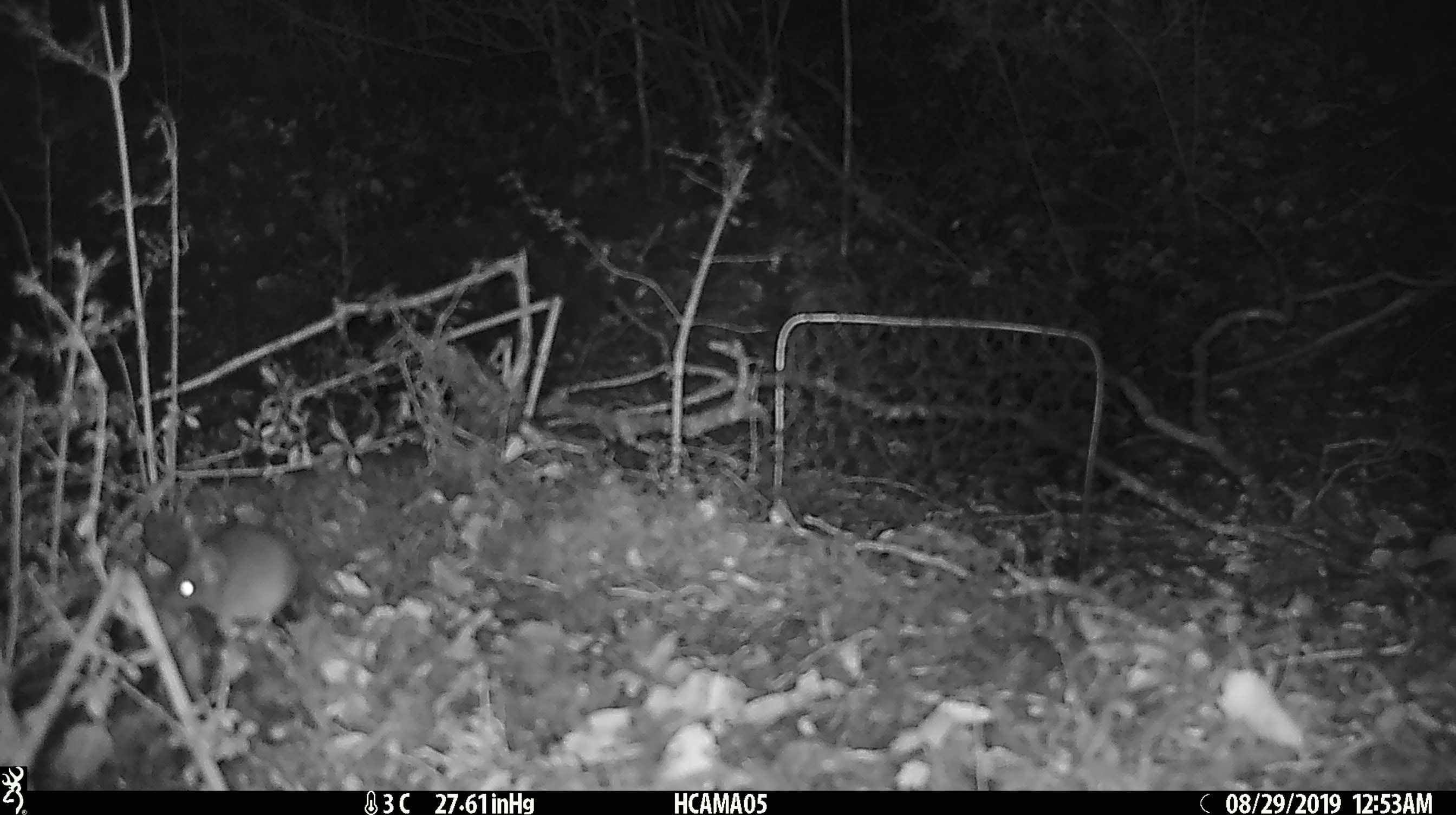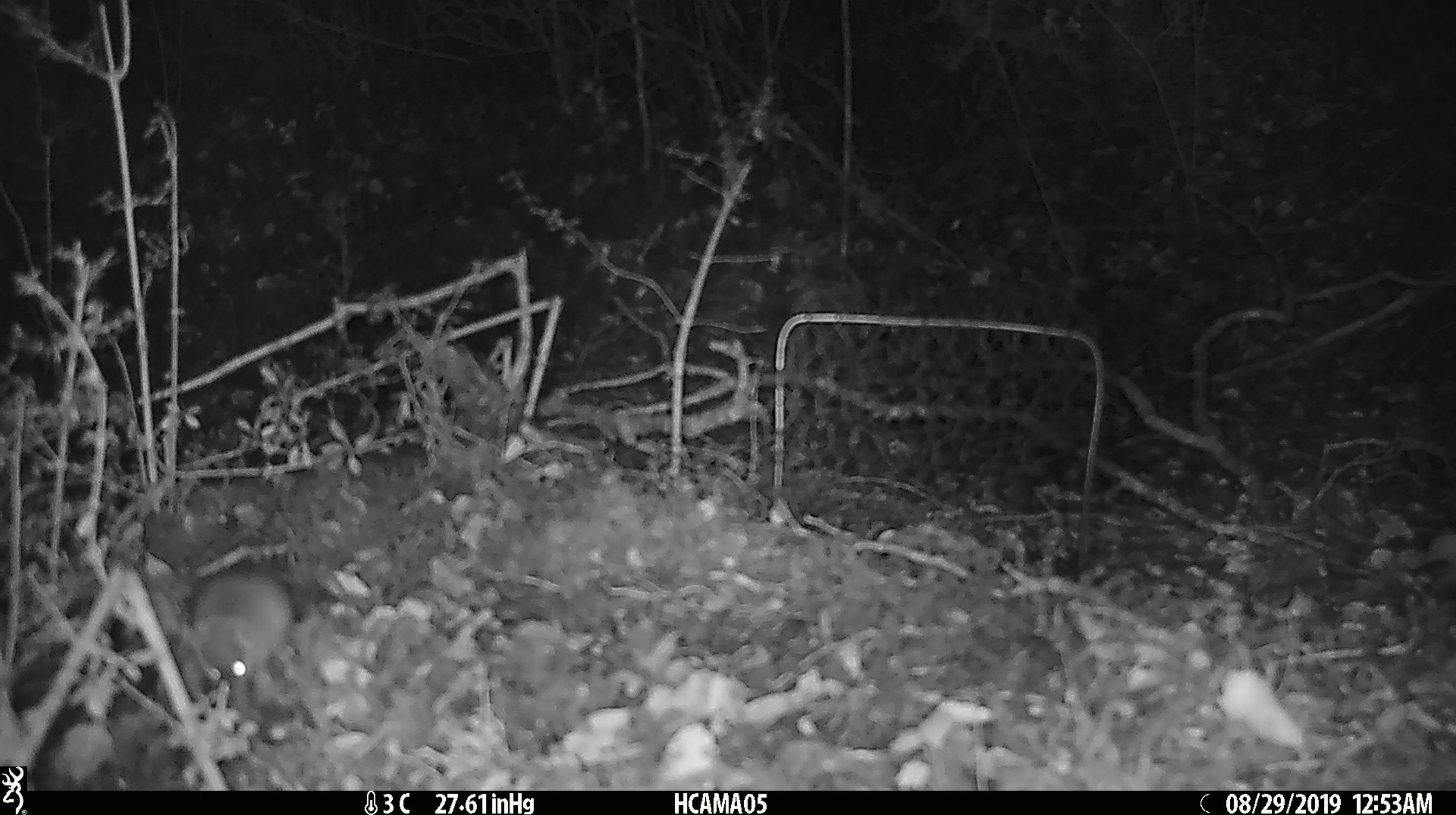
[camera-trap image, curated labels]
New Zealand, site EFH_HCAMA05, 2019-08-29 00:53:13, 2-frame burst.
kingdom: Animalia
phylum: Chordata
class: Mammalia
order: Rodentia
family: Muridae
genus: Mus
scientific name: Mus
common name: mouse